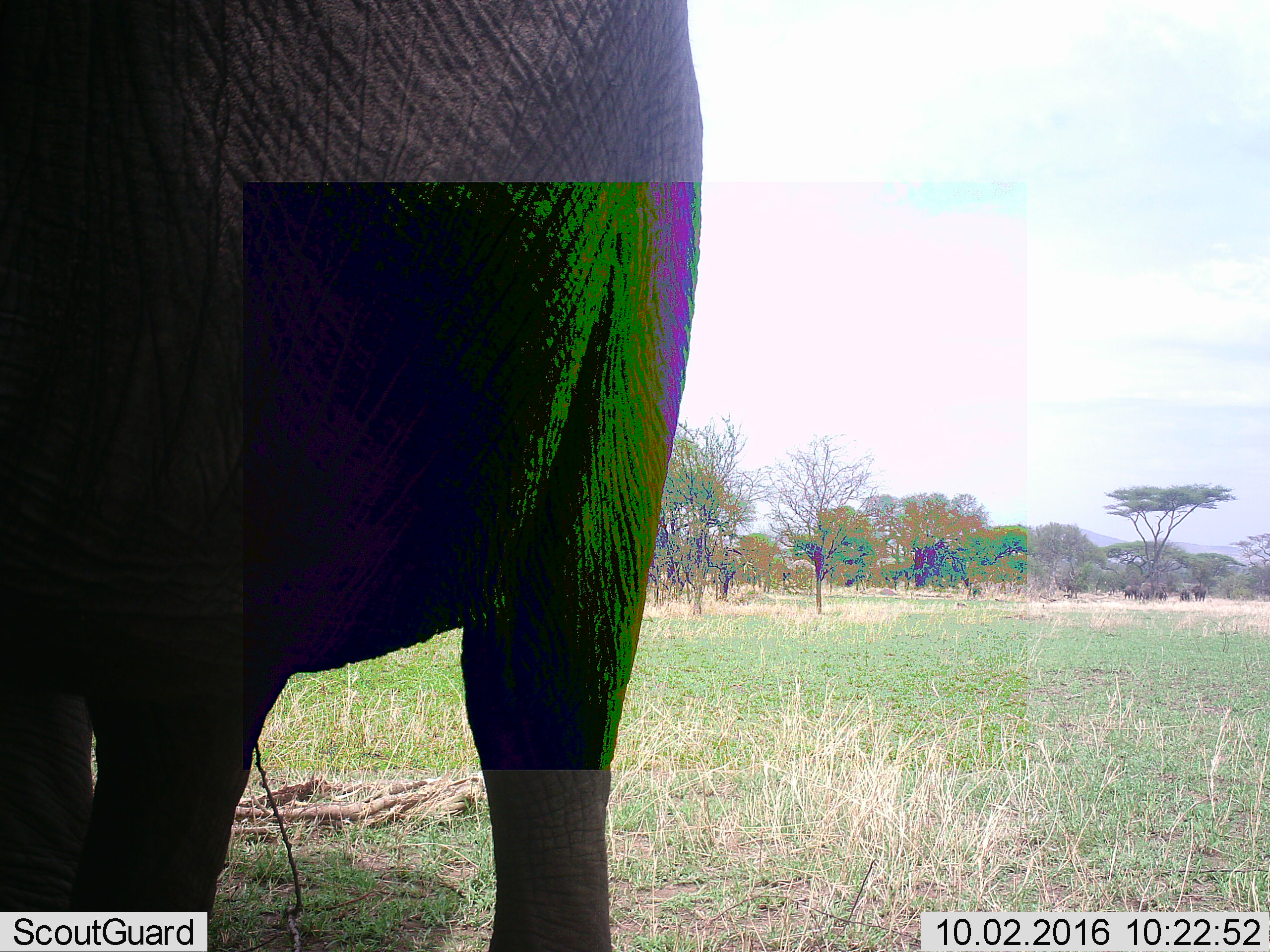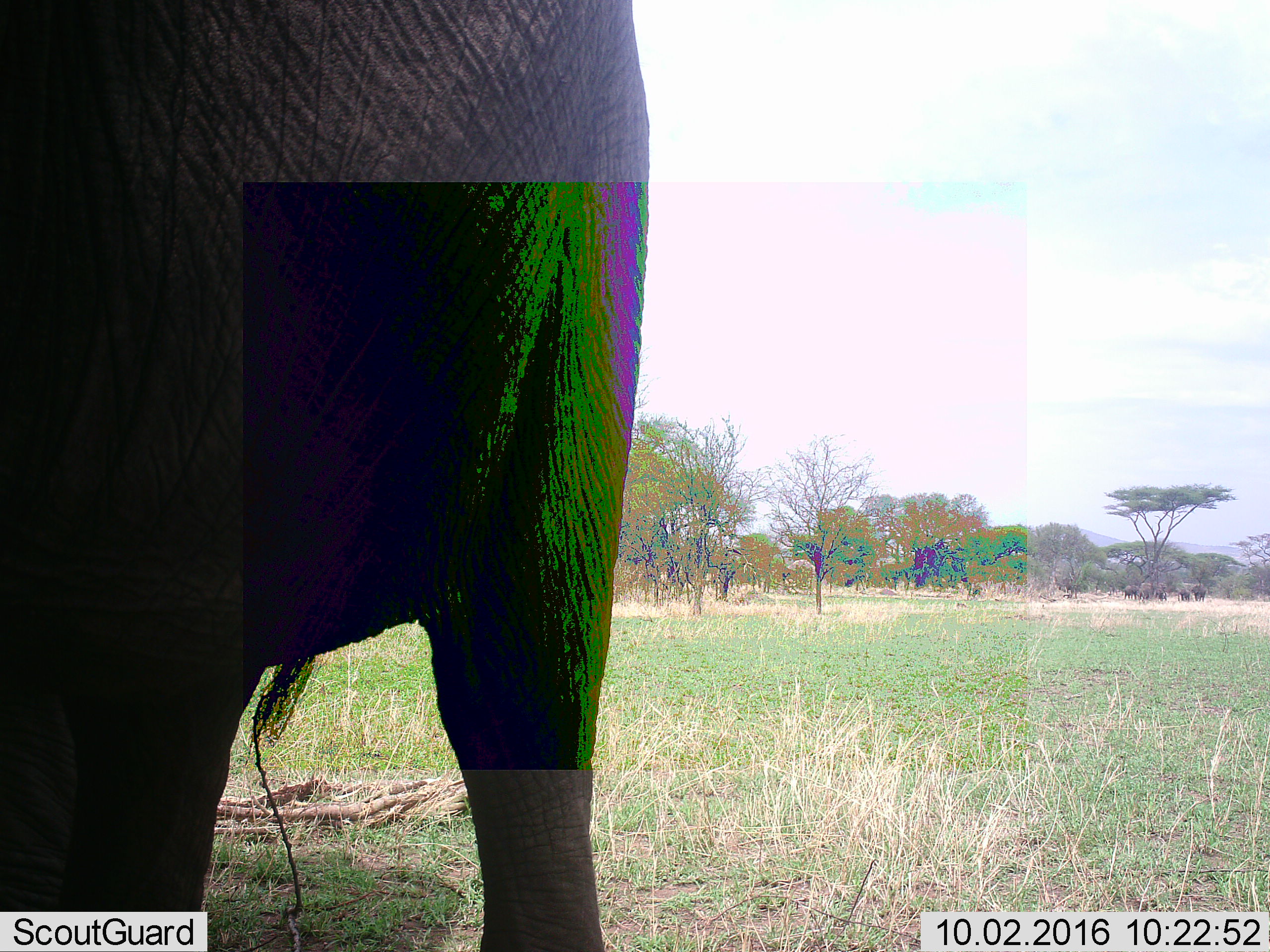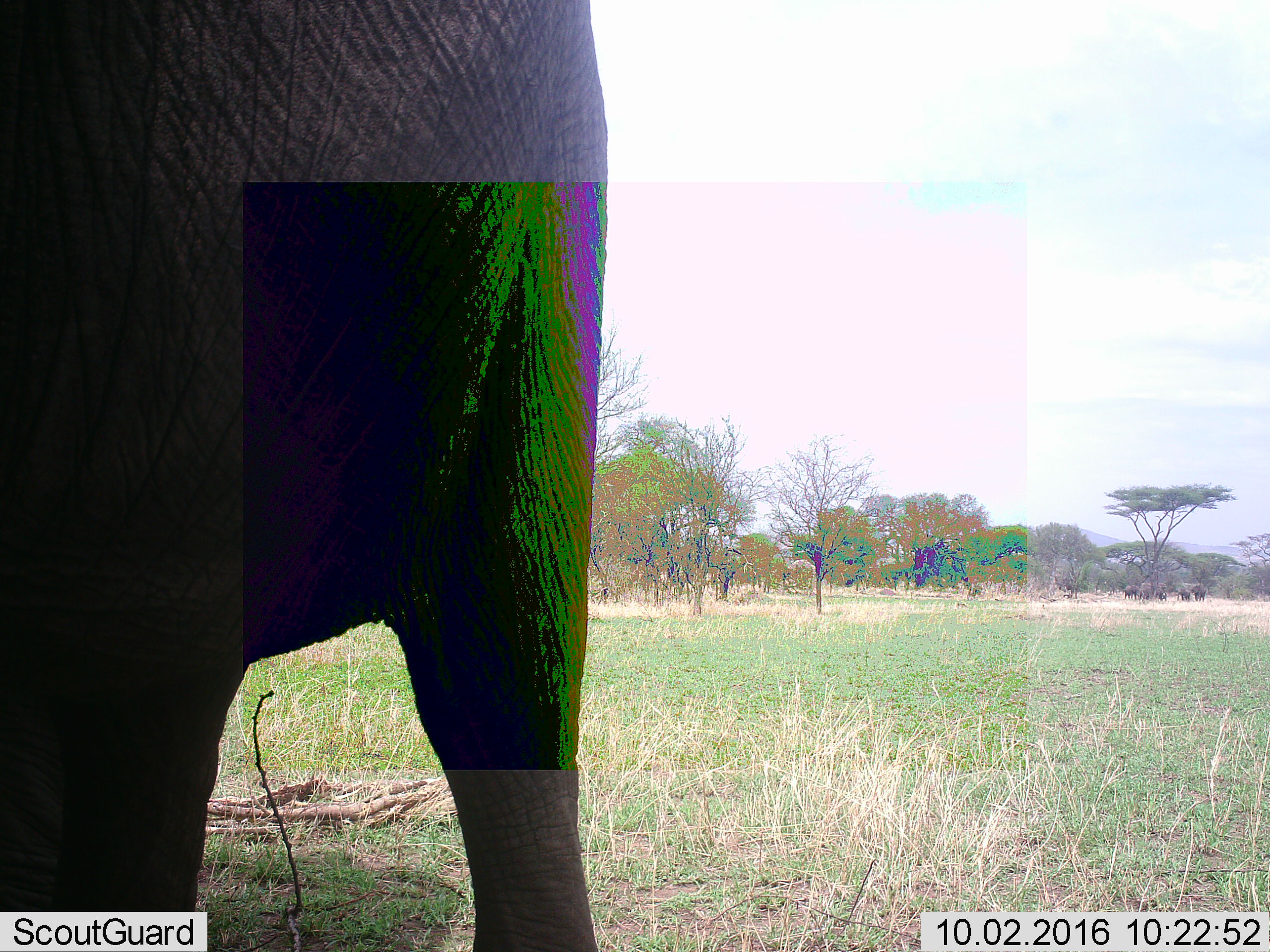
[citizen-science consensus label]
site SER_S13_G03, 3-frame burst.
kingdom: Animalia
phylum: Chordata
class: Mammalia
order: Proboscidea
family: Elephantidae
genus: Loxodonta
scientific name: Loxodonta africana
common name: african bush elephant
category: elephant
Elephant (african bush elephant) (Loxodonta africana), count 6. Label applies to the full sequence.